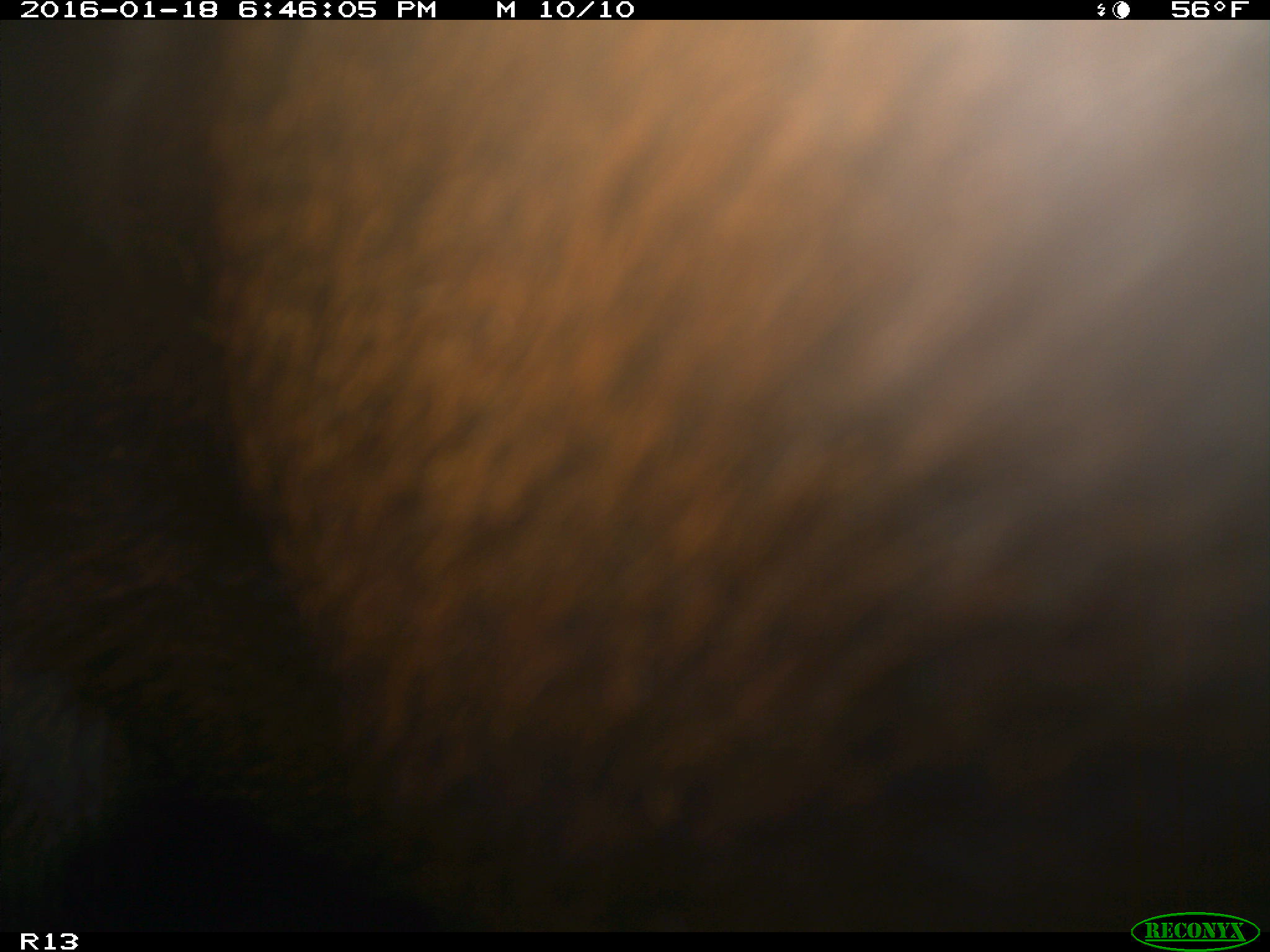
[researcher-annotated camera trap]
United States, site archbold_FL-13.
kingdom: Animalia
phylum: Chordata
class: Mammalia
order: Artiodactyla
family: Bovidae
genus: Bos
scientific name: Bos taurus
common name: domestic cow